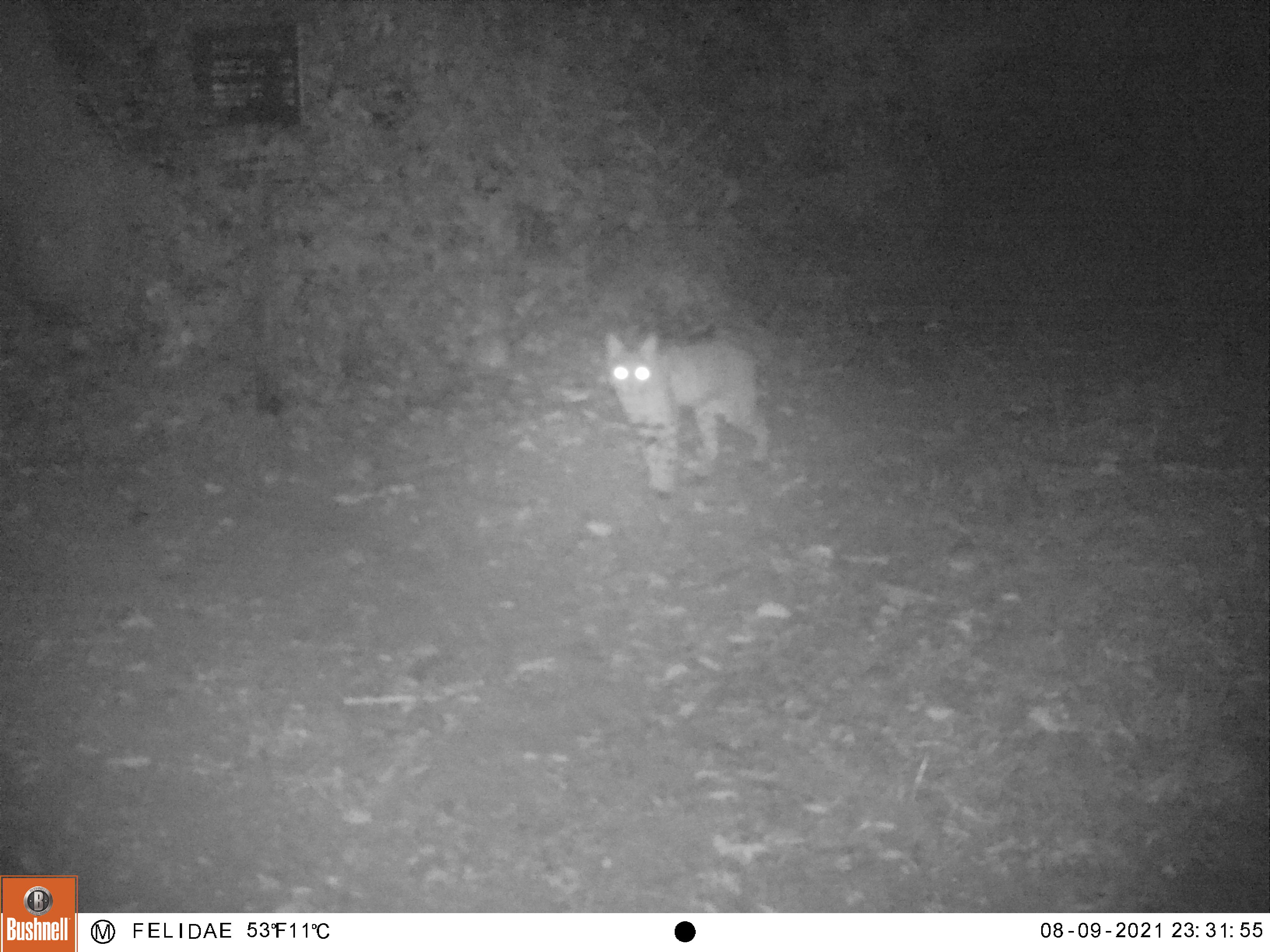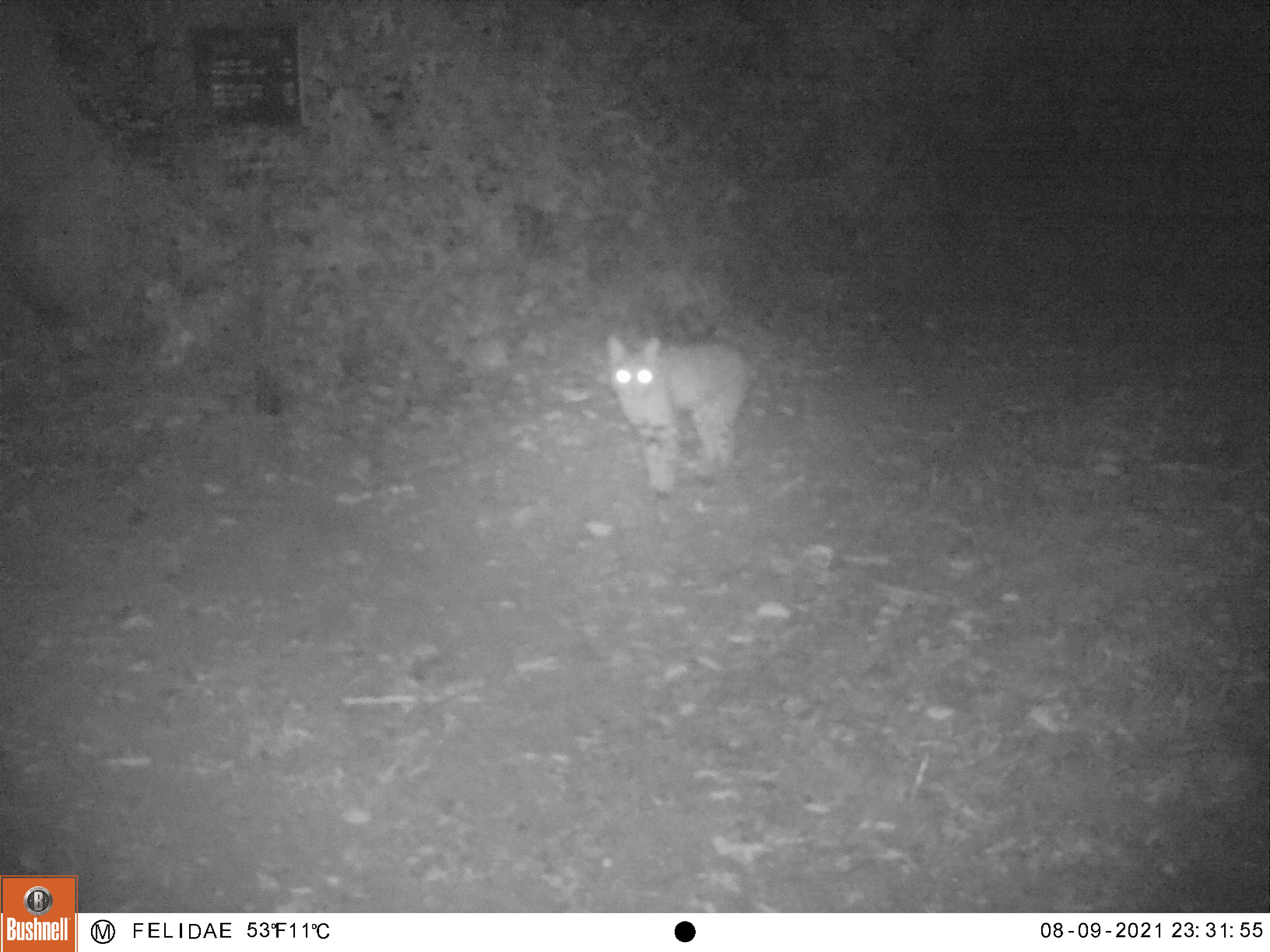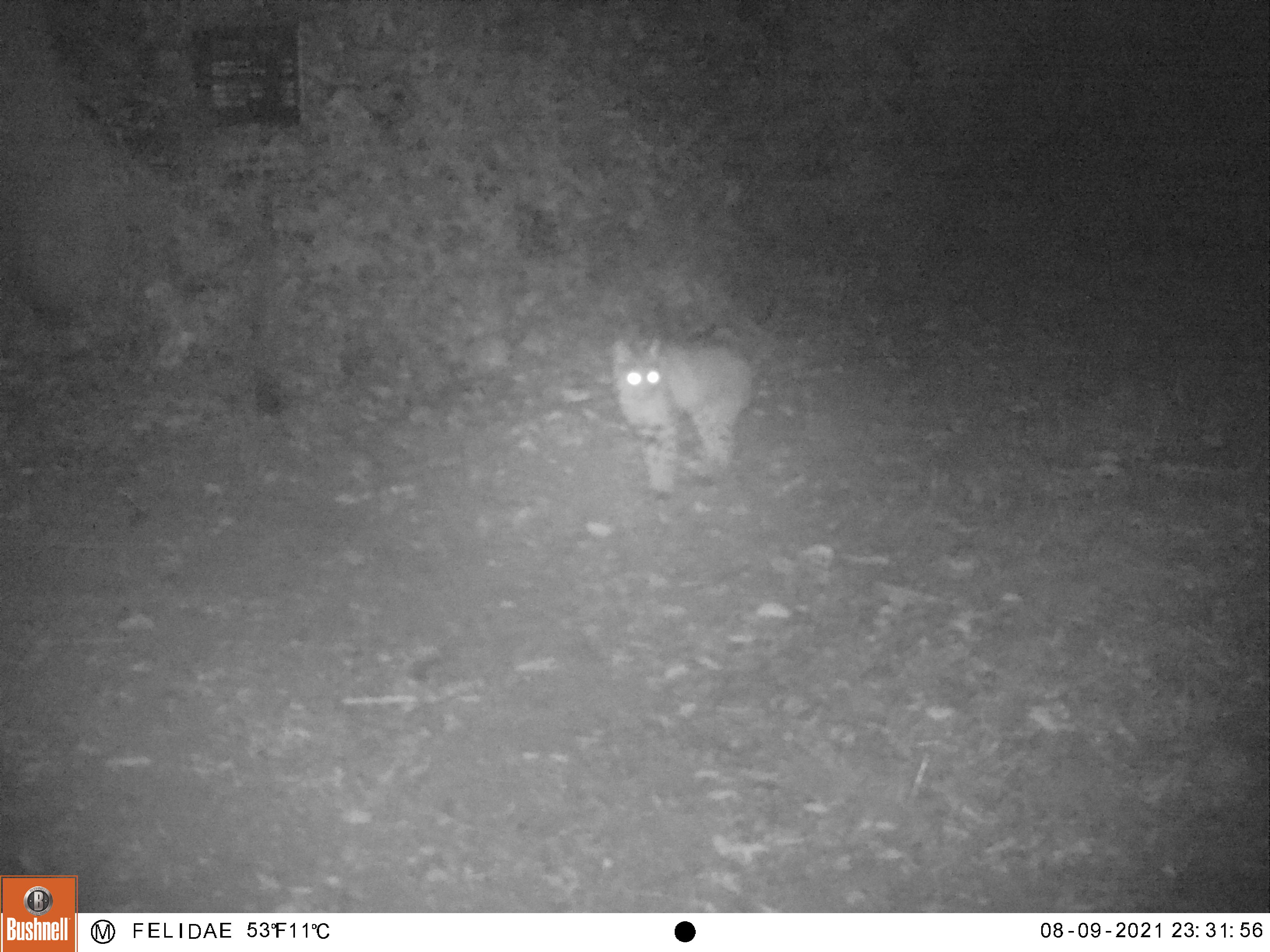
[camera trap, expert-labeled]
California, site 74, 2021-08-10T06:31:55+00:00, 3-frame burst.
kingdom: Animalia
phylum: Chordata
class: Mammalia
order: Carnivora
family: Felidae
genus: Lynx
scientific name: Lynx rufus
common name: bobcat